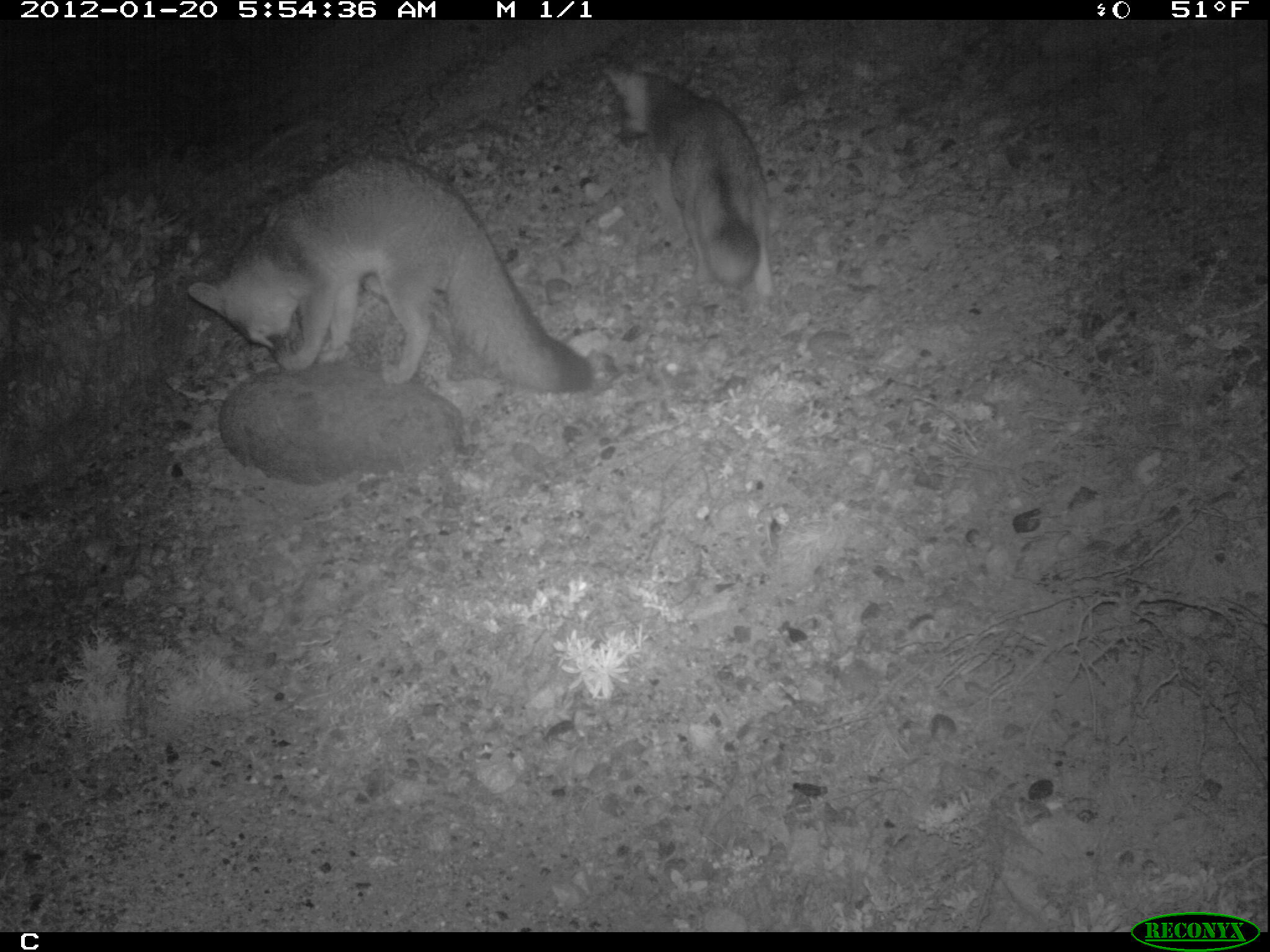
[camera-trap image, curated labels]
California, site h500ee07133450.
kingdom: Animalia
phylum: Chordata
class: Mammalia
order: Carnivora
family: Canidae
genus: Urocyon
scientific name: Urocyon littoralis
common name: island fox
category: fox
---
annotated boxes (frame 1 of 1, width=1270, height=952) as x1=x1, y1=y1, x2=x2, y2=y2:
fox: x1=187, y1=151, x2=595, y2=392; x1=602, y1=59, x2=778, y2=315